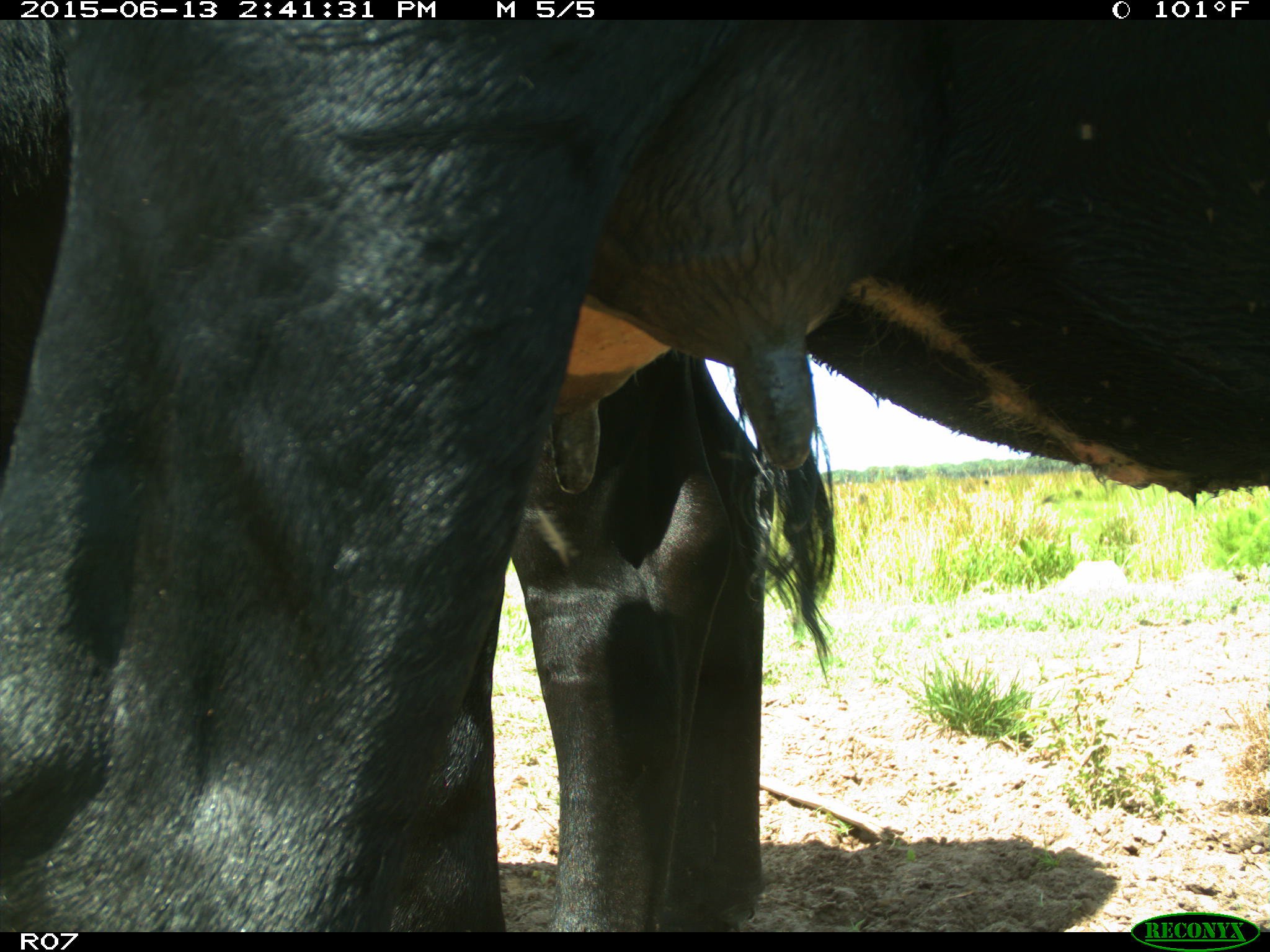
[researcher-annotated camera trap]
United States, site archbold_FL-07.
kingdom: Animalia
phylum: Chordata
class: Mammalia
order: Artiodactyla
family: Bovidae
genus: Bos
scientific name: Bos taurus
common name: domestic cow